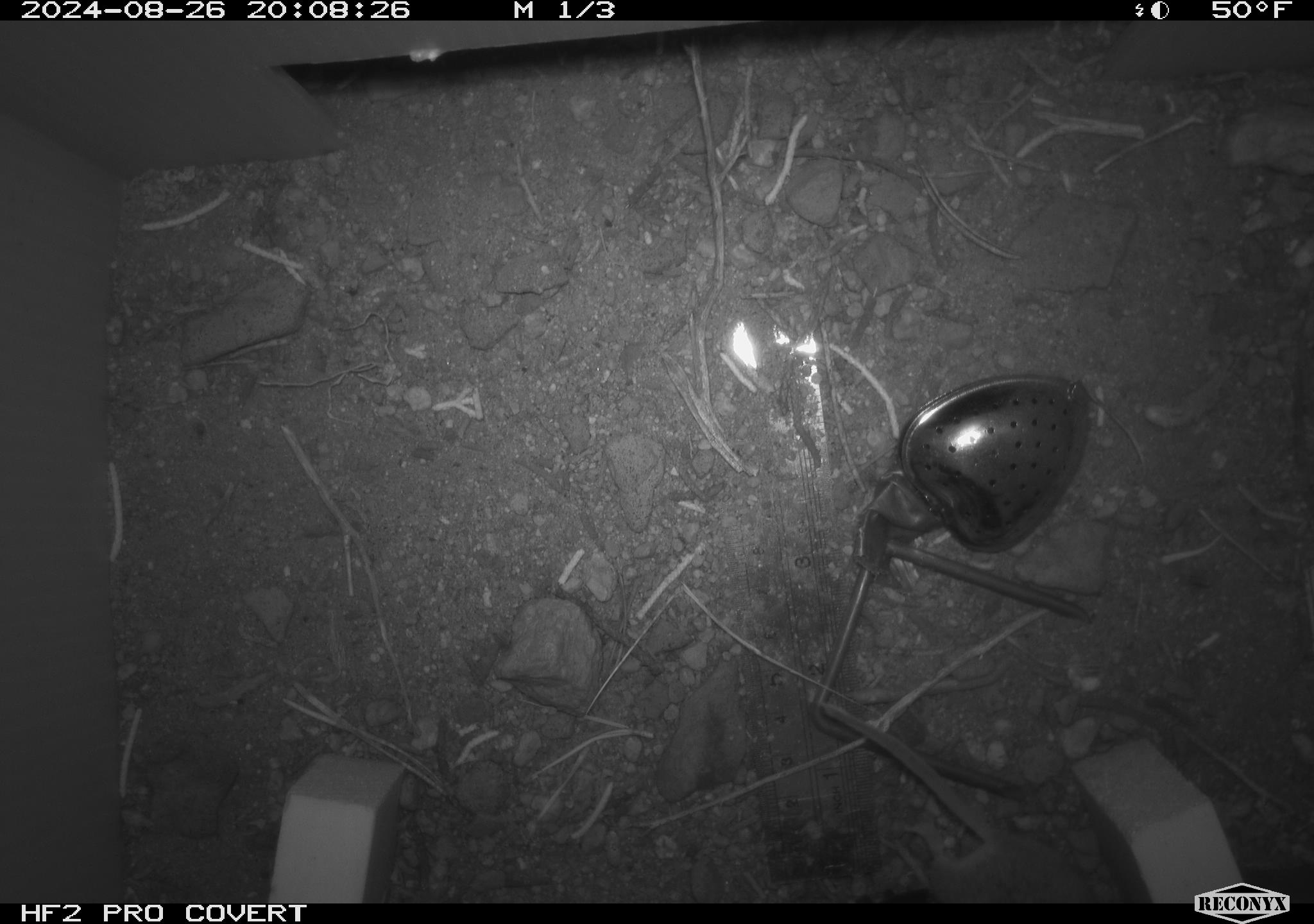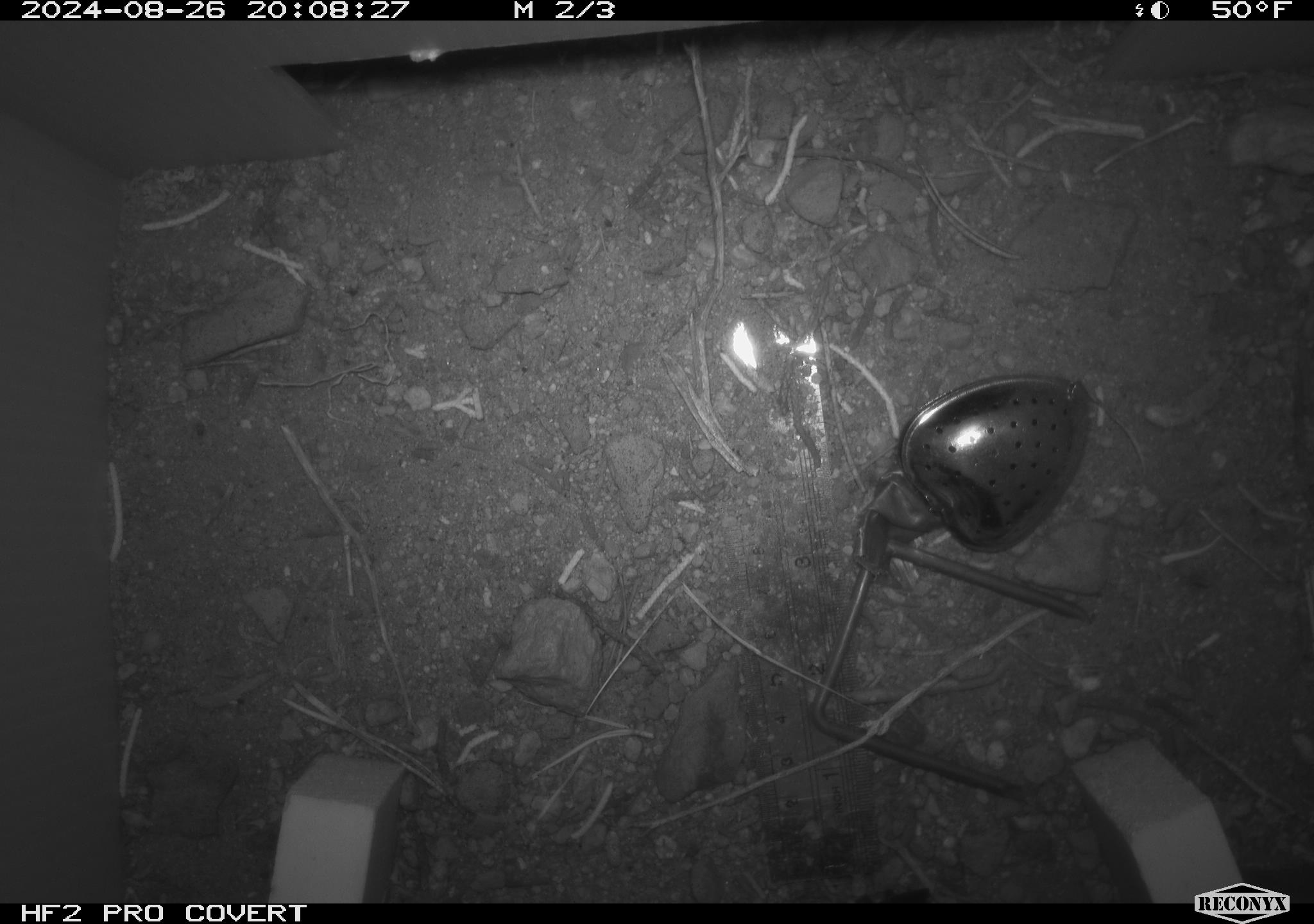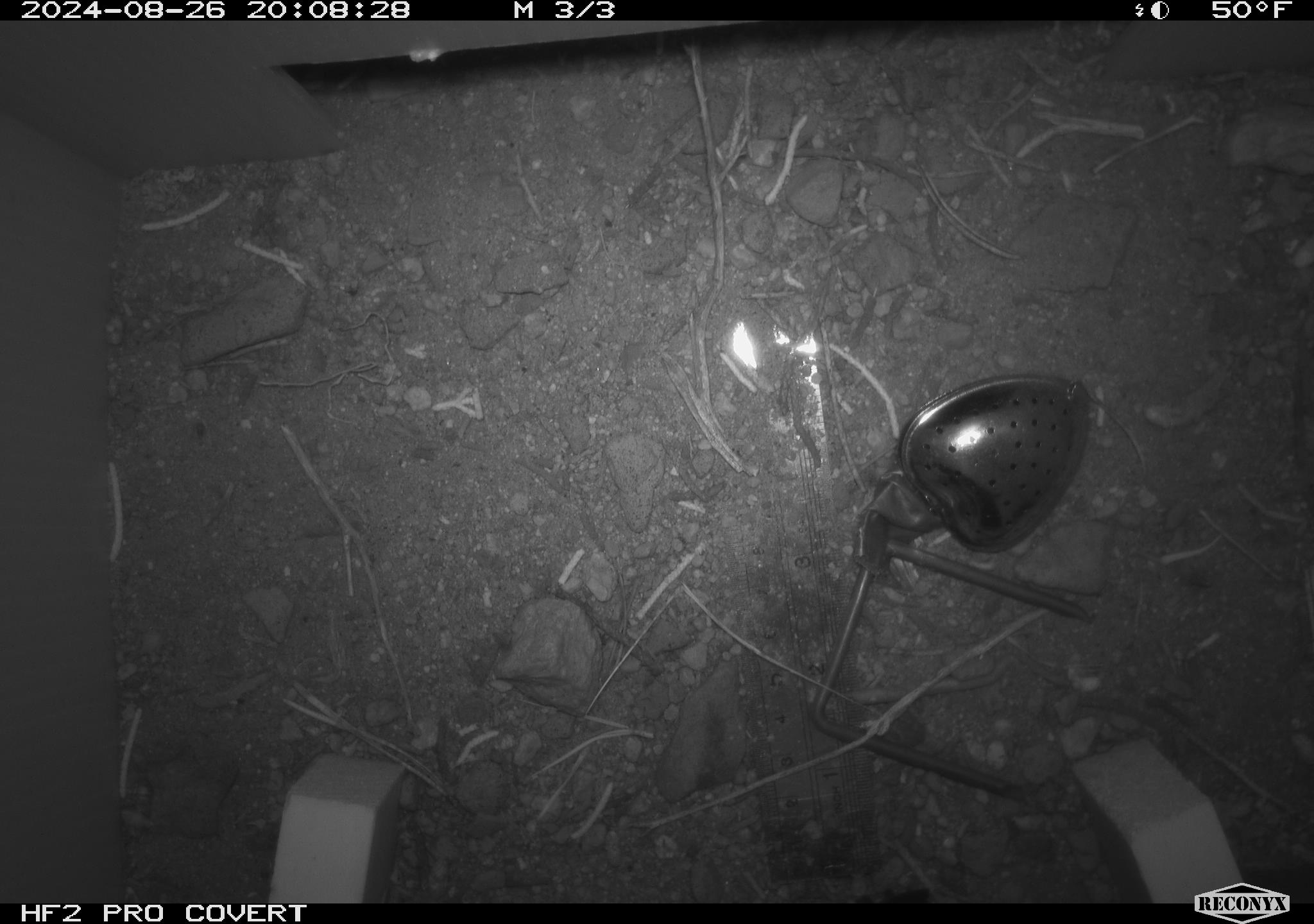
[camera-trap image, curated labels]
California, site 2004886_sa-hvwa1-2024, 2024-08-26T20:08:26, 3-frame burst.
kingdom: Animalia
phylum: Chordata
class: Mammalia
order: Rodentia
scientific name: Rodentia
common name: mouse species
Mouse species (Rodentia).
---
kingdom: Animalia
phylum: Chordata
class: Mammalia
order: Rodentia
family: Sciuridae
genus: Neotamias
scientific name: Neotamias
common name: western chipmunks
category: neotamias species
Neotamias species (western chipmunks) (Neotamias).